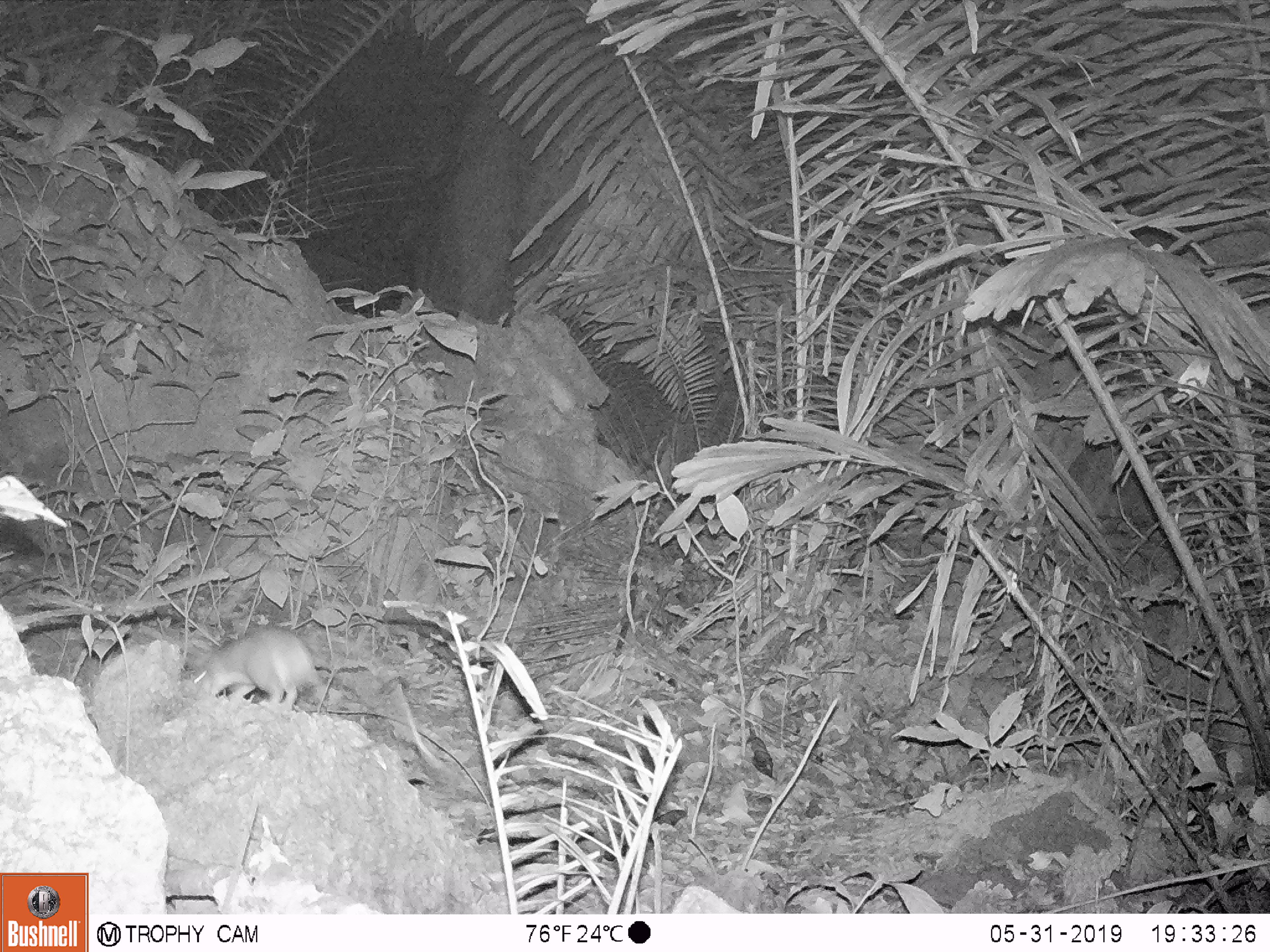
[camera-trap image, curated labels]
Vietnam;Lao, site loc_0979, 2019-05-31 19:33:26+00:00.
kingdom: Animalia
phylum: Chordata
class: Mammalia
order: Rodentia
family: Muridae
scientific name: Muridae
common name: old-world mice and rats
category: unidentified murid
Unidentified murid (old-world mice and rats) (Muridae). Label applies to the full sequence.